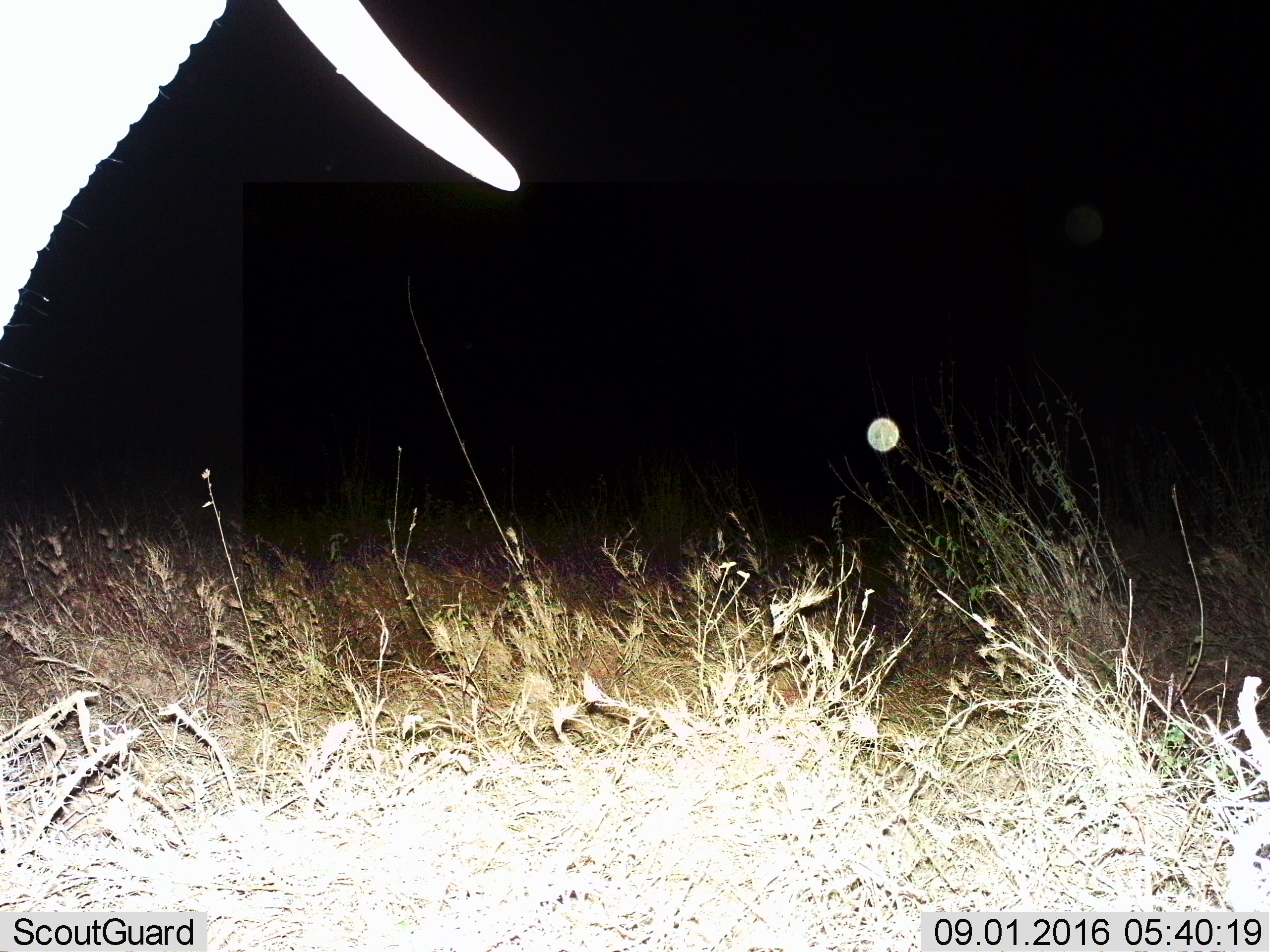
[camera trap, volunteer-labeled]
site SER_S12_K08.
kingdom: Animalia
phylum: Chordata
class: Mammalia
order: Proboscidea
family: Elephantidae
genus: Loxodonta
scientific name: Loxodonta africana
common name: african bush elephant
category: elephant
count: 1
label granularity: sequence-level